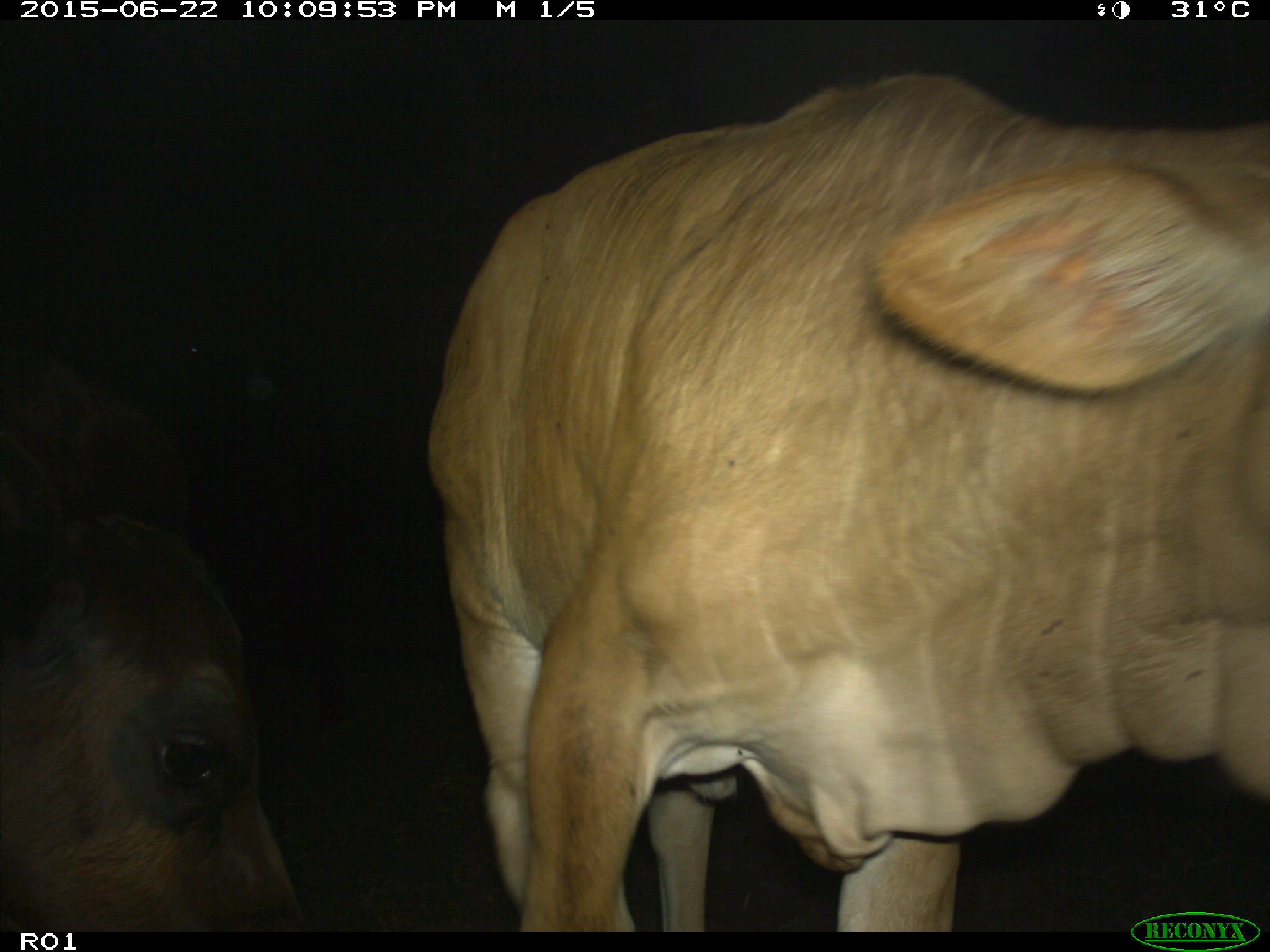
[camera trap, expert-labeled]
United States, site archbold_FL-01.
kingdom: Animalia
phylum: Chordata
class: Mammalia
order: Artiodactyla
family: Bovidae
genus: Bos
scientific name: Bos taurus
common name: domestic cow